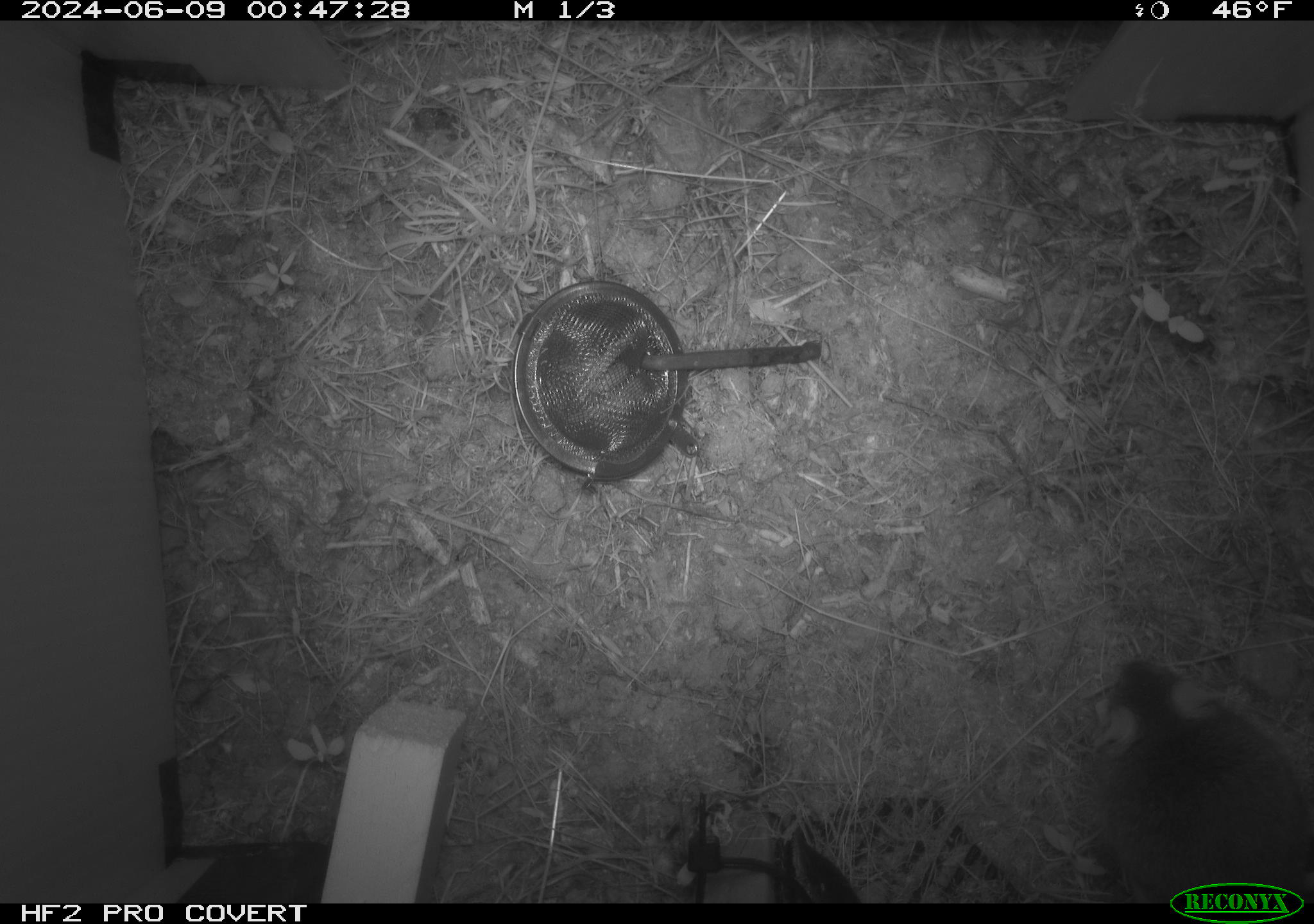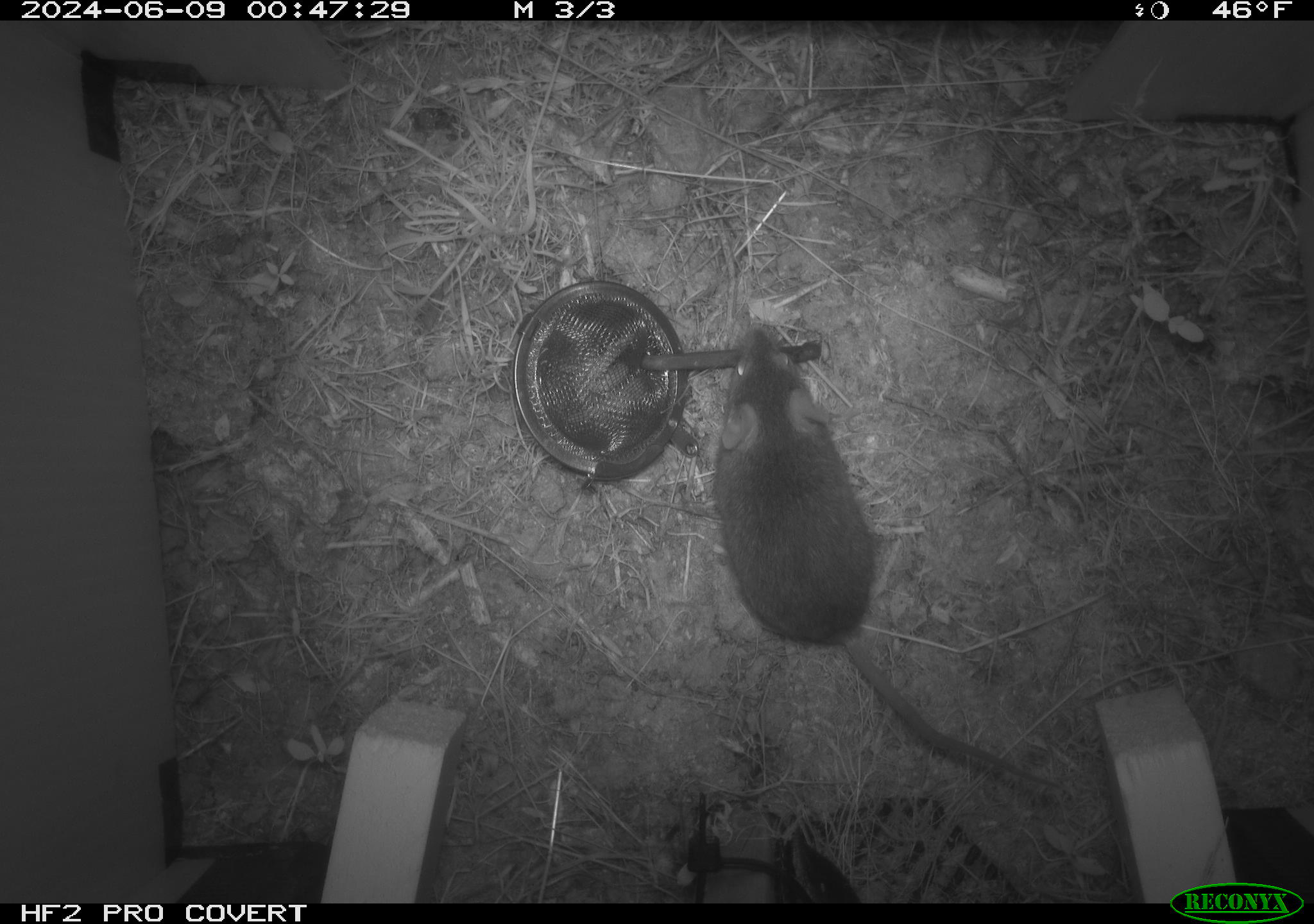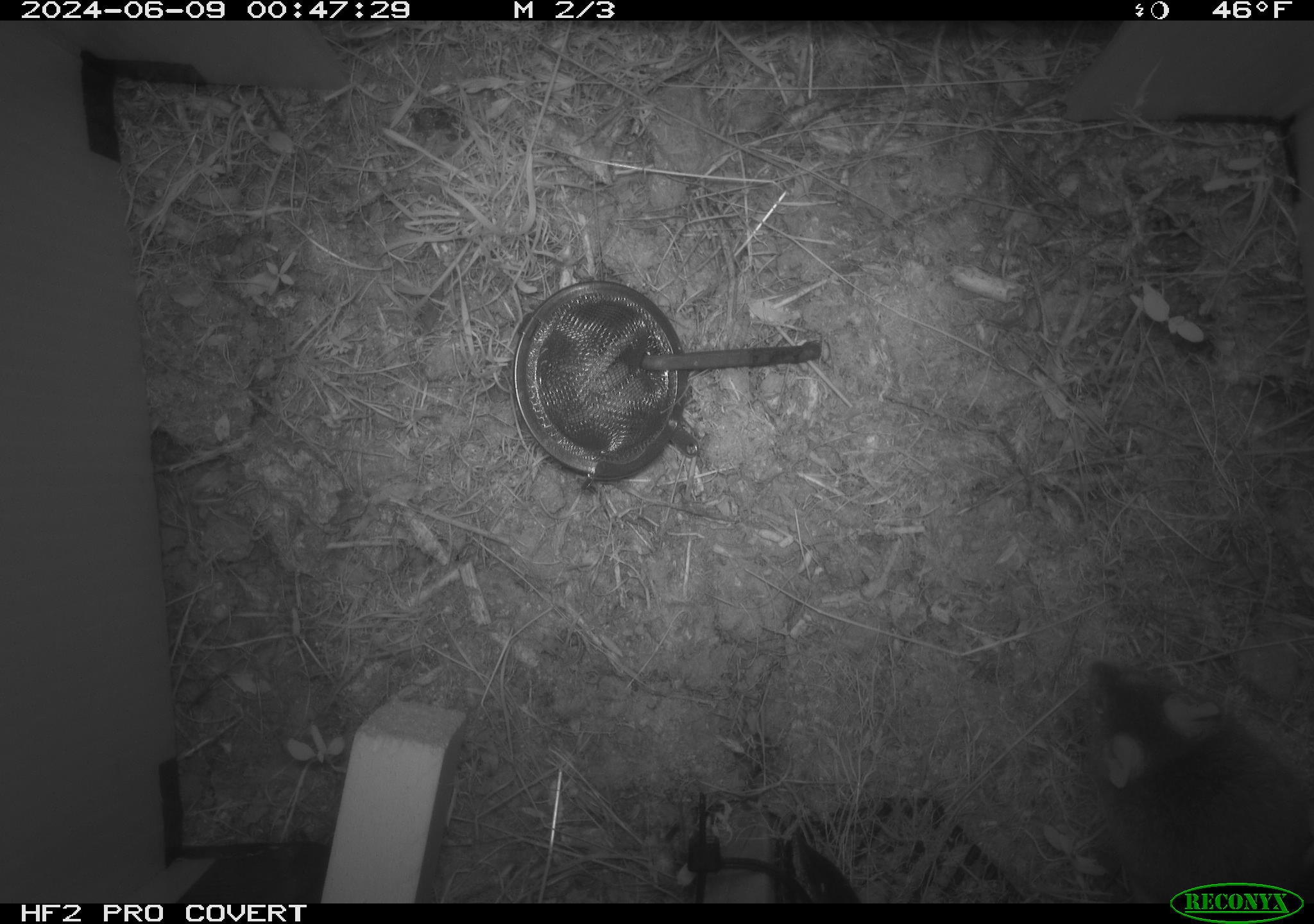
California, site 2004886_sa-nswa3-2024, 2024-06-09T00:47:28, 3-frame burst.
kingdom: Animalia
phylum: Chordata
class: Mammalia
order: Rodentia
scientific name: Rodentia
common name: rodent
Rodent (Rodentia).